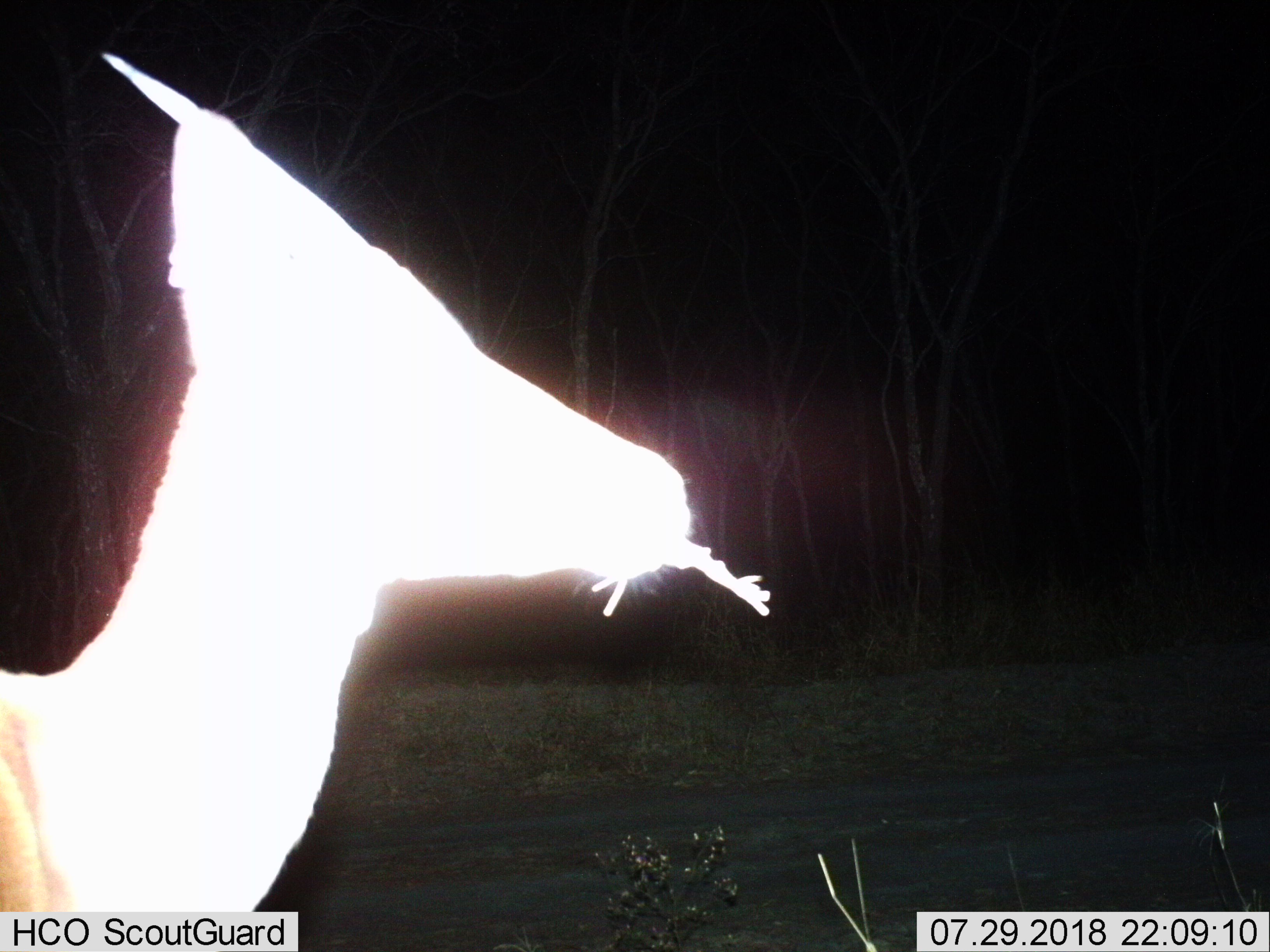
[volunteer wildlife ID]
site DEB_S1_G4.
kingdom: Animalia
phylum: Chordata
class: Mammalia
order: Artiodactyla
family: Bovidae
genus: Aepyceros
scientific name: Aepyceros melampus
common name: impala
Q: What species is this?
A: Impala (Aepyceros melampus).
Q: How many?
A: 1.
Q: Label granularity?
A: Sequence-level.